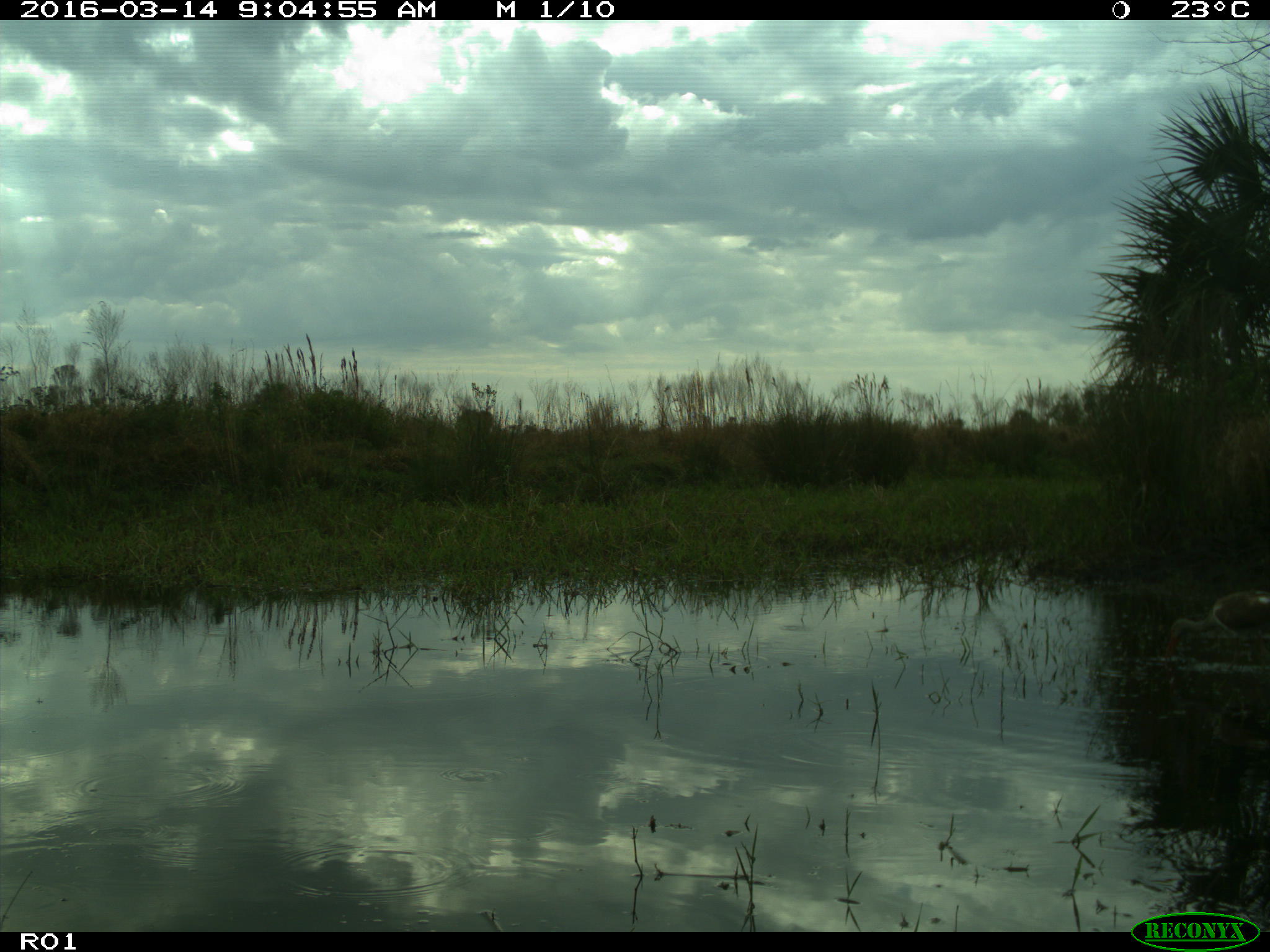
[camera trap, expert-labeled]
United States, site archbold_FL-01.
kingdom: Animalia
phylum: Chordata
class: Aves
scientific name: Aves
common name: birds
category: unidentified bird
Unidentified bird (birds) (Aves).